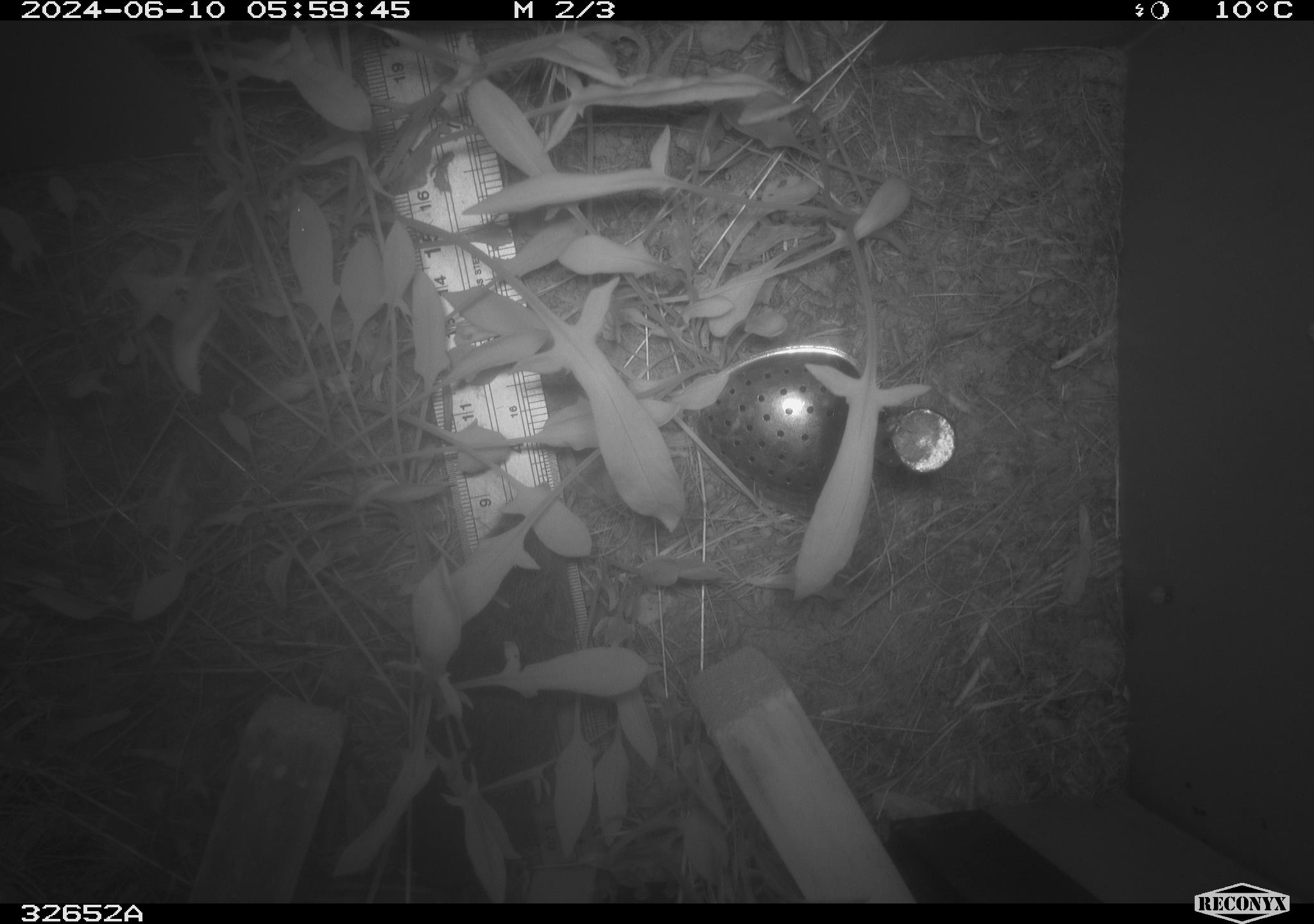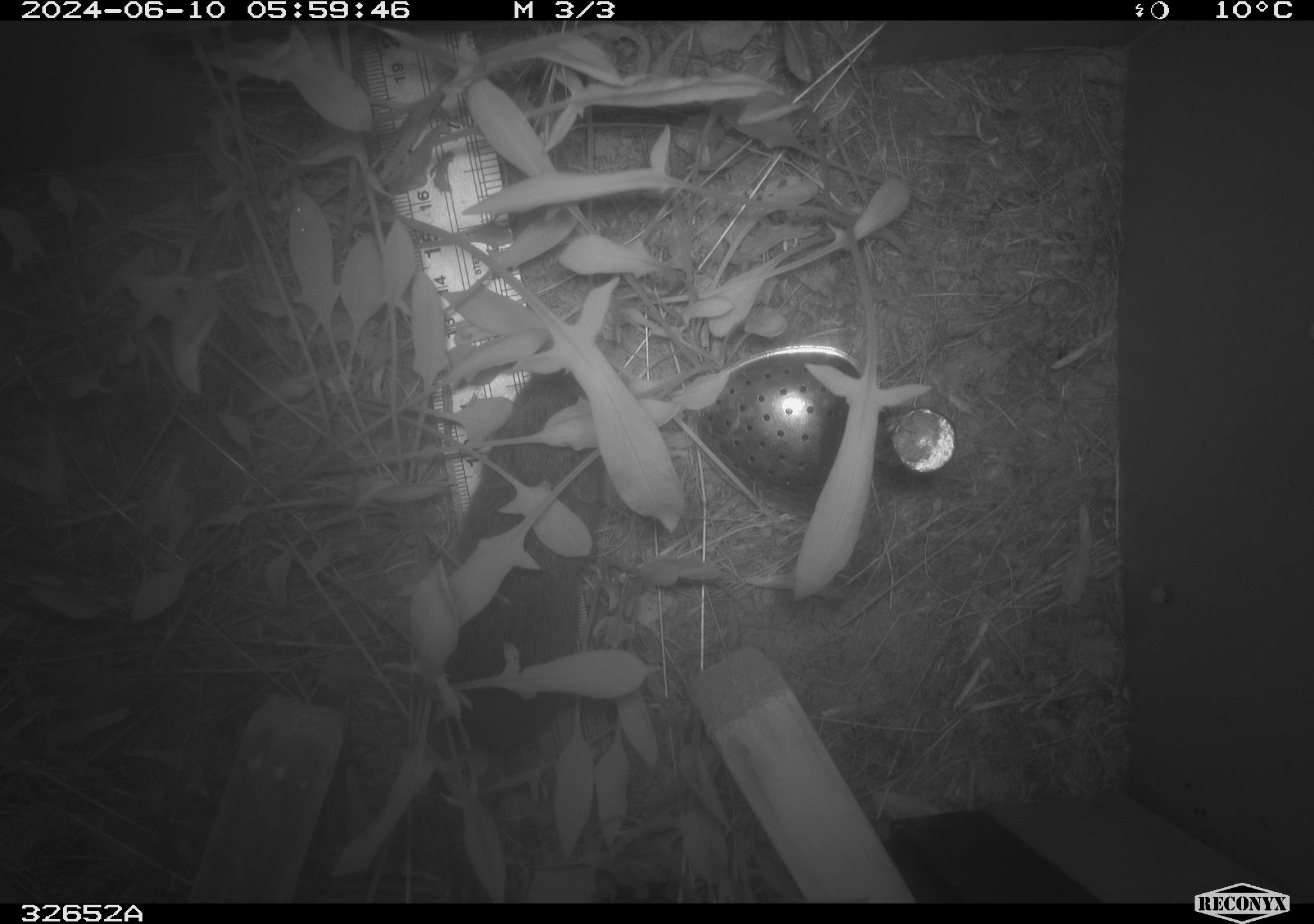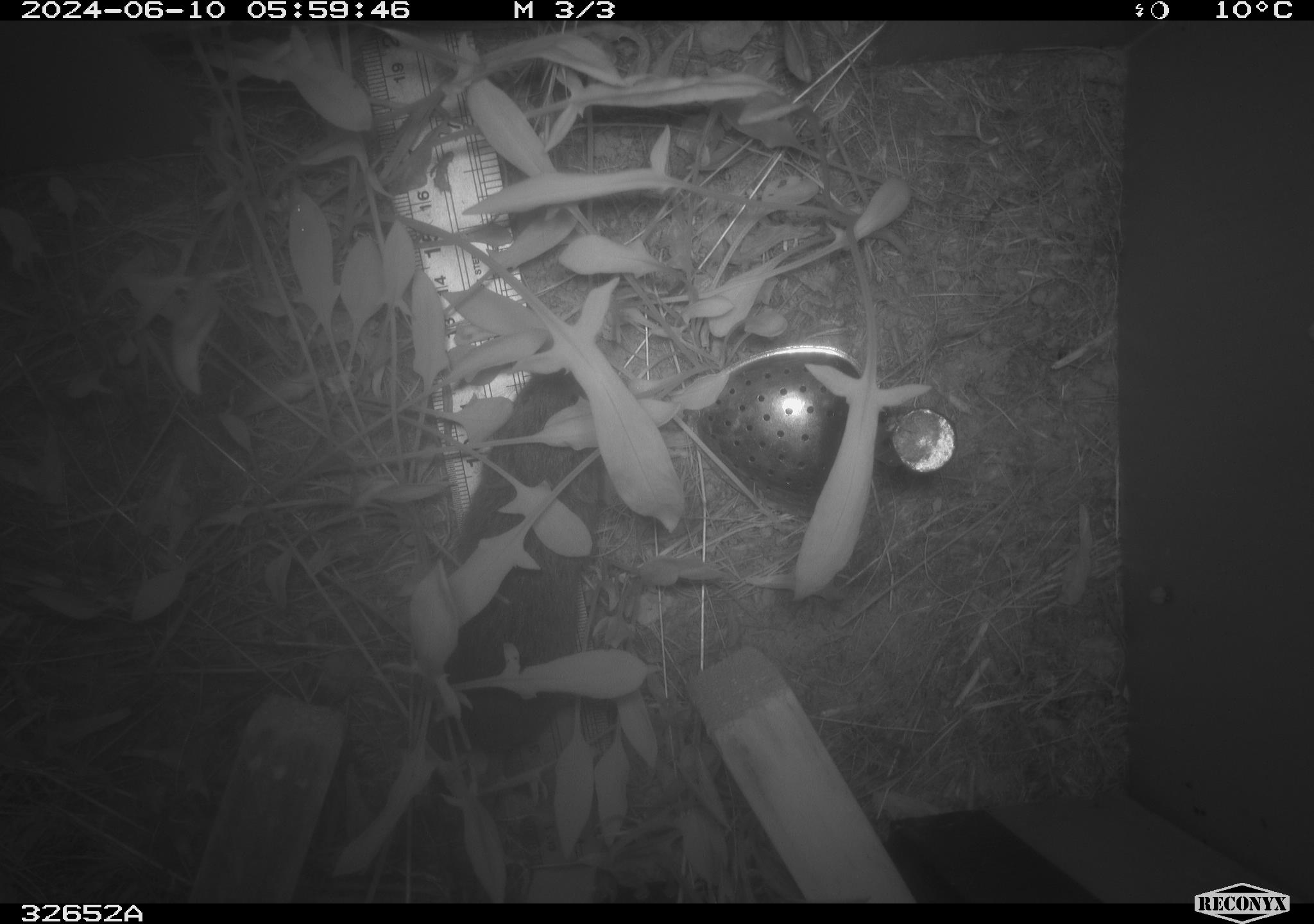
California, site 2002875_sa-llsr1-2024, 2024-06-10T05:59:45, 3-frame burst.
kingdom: Animalia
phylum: Chordata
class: Mammalia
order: Rodentia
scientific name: Rodentia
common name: rodent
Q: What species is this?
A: Rodent (Rodentia).